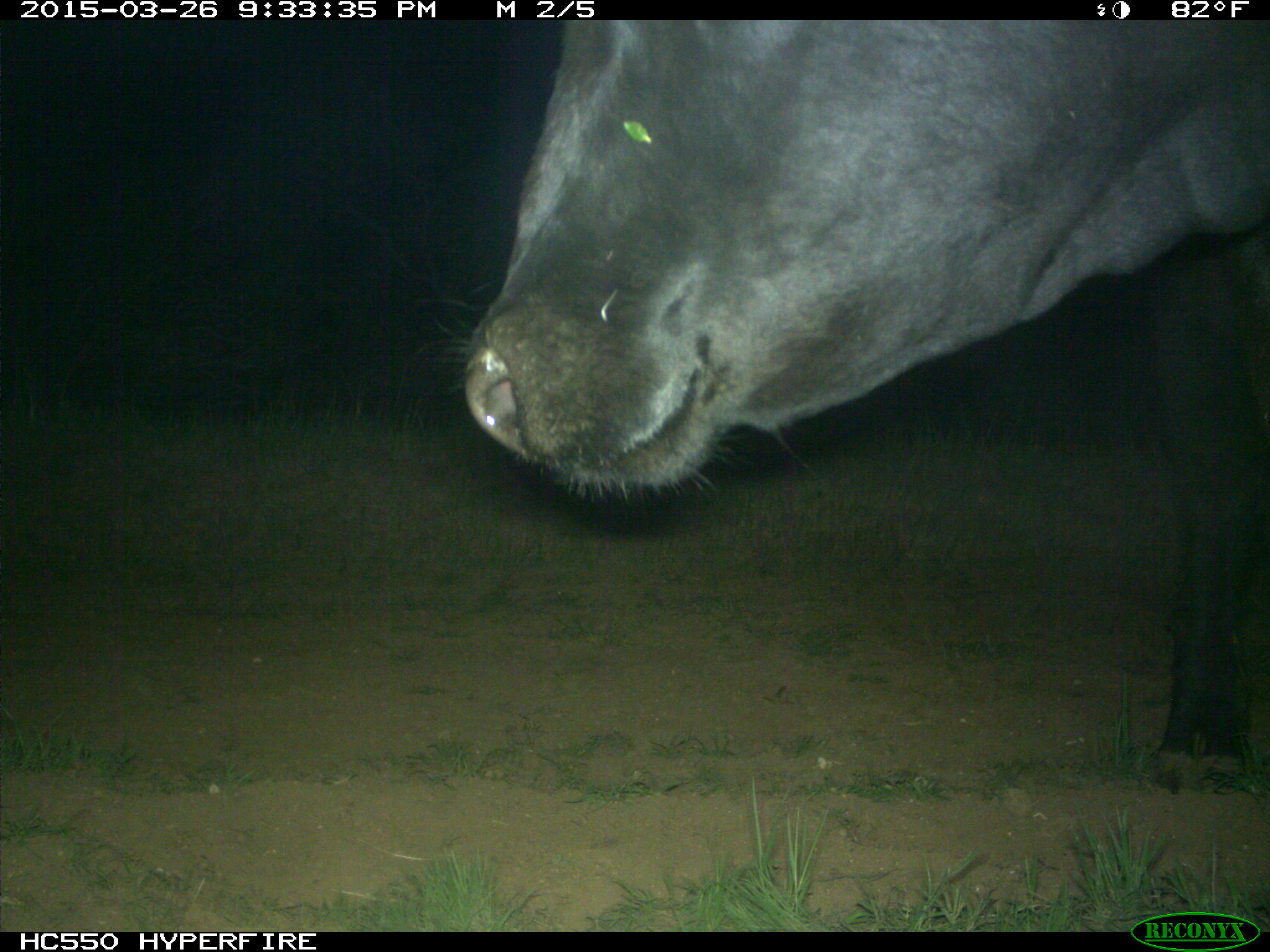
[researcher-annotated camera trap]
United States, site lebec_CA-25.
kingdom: Animalia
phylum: Chordata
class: Mammalia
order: Artiodactyla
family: Bovidae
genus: Bos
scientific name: Bos taurus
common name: domestic cow